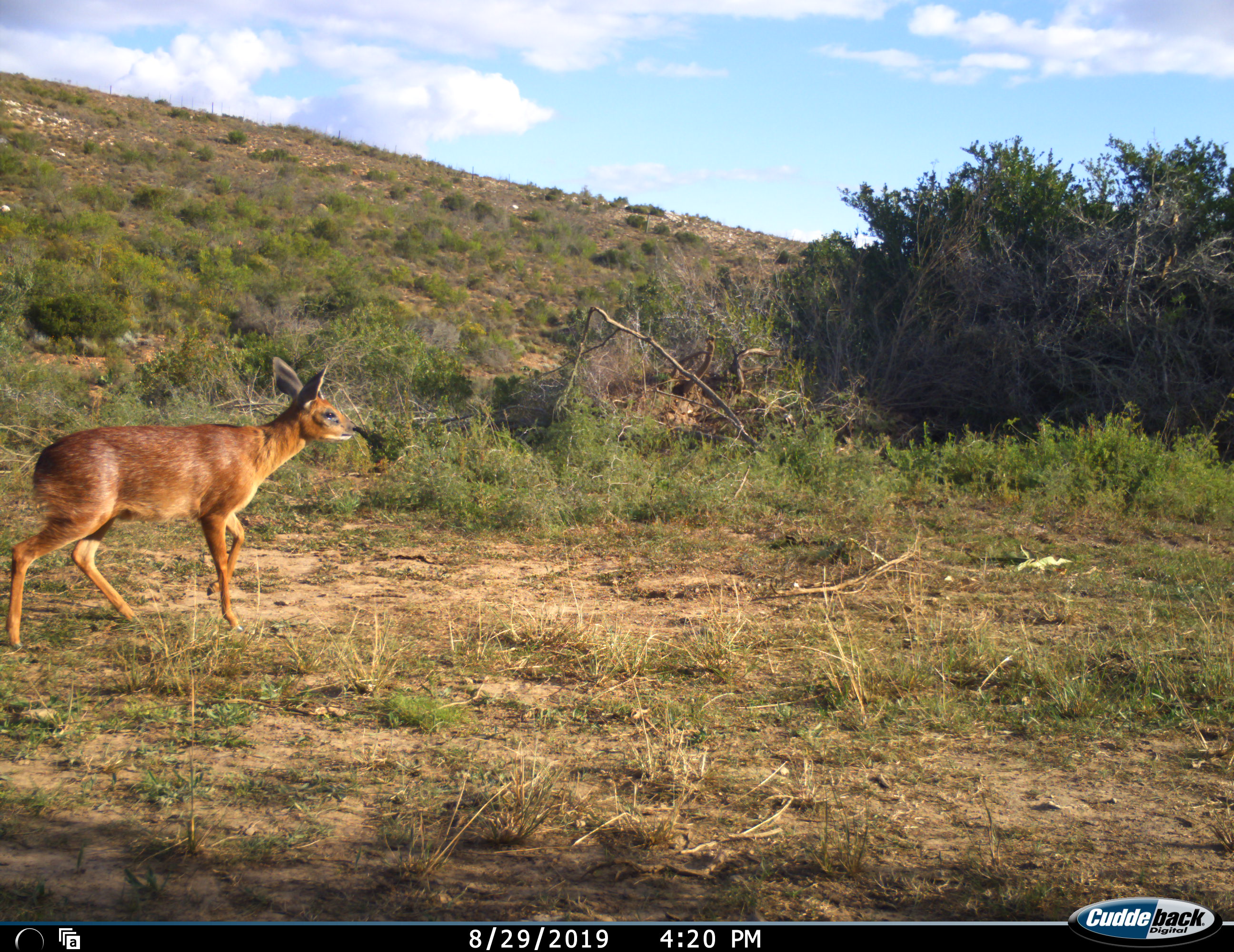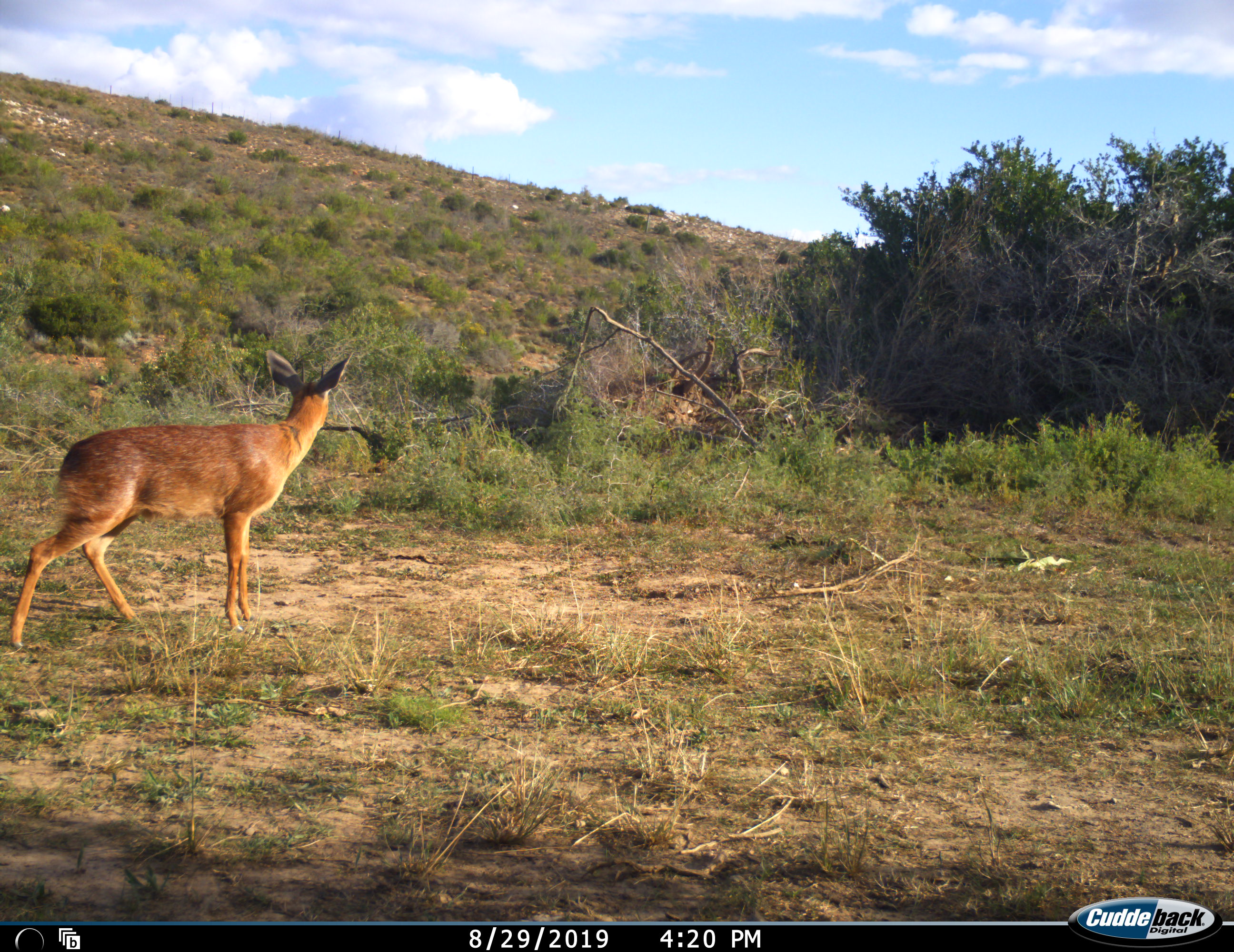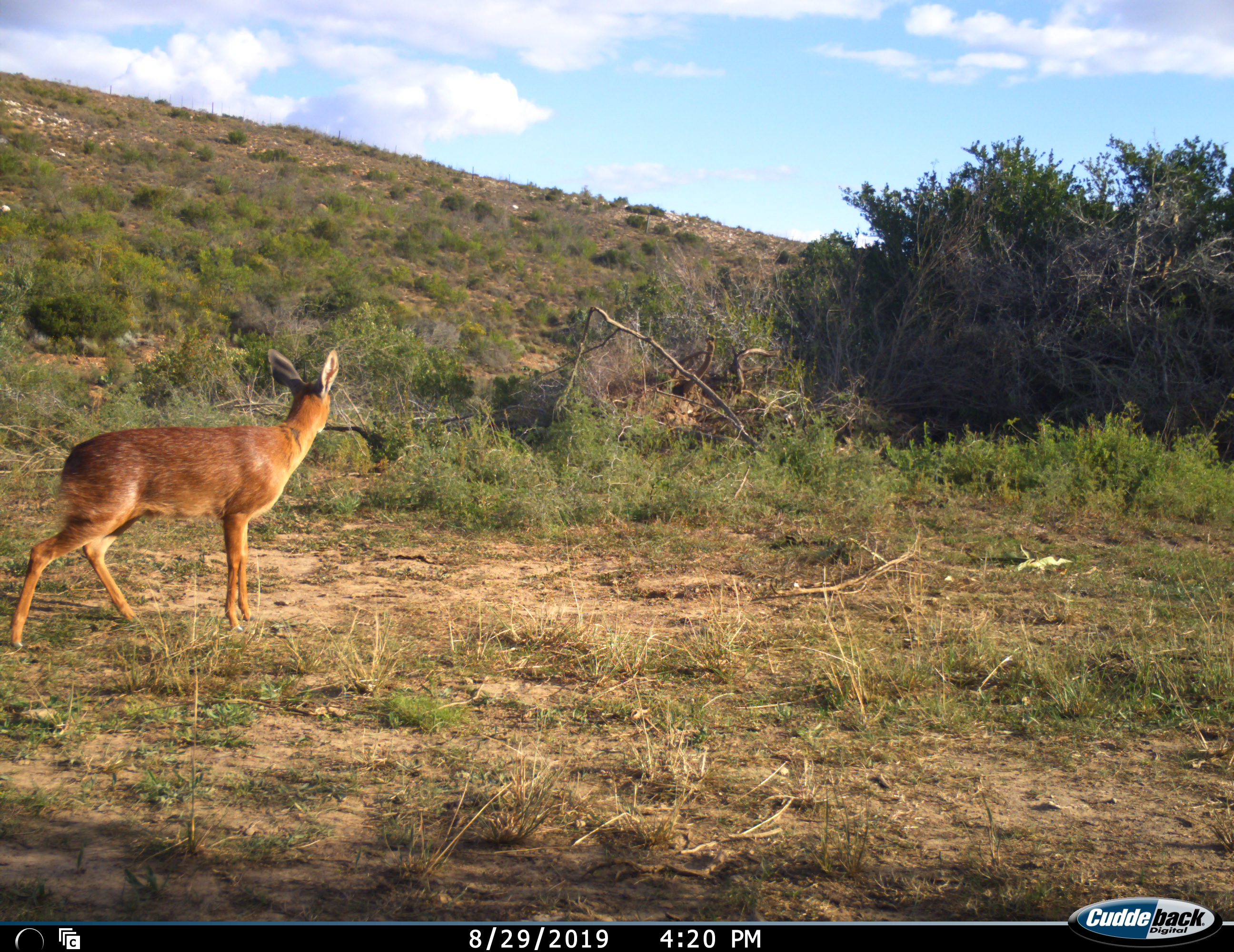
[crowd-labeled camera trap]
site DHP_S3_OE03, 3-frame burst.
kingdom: Animalia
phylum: Chordata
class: Mammalia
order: Artiodactyla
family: Bovidae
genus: Raphicerus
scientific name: Raphicerus melanotis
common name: grysbok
Grysbok (Raphicerus melanotis), count 1. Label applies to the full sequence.